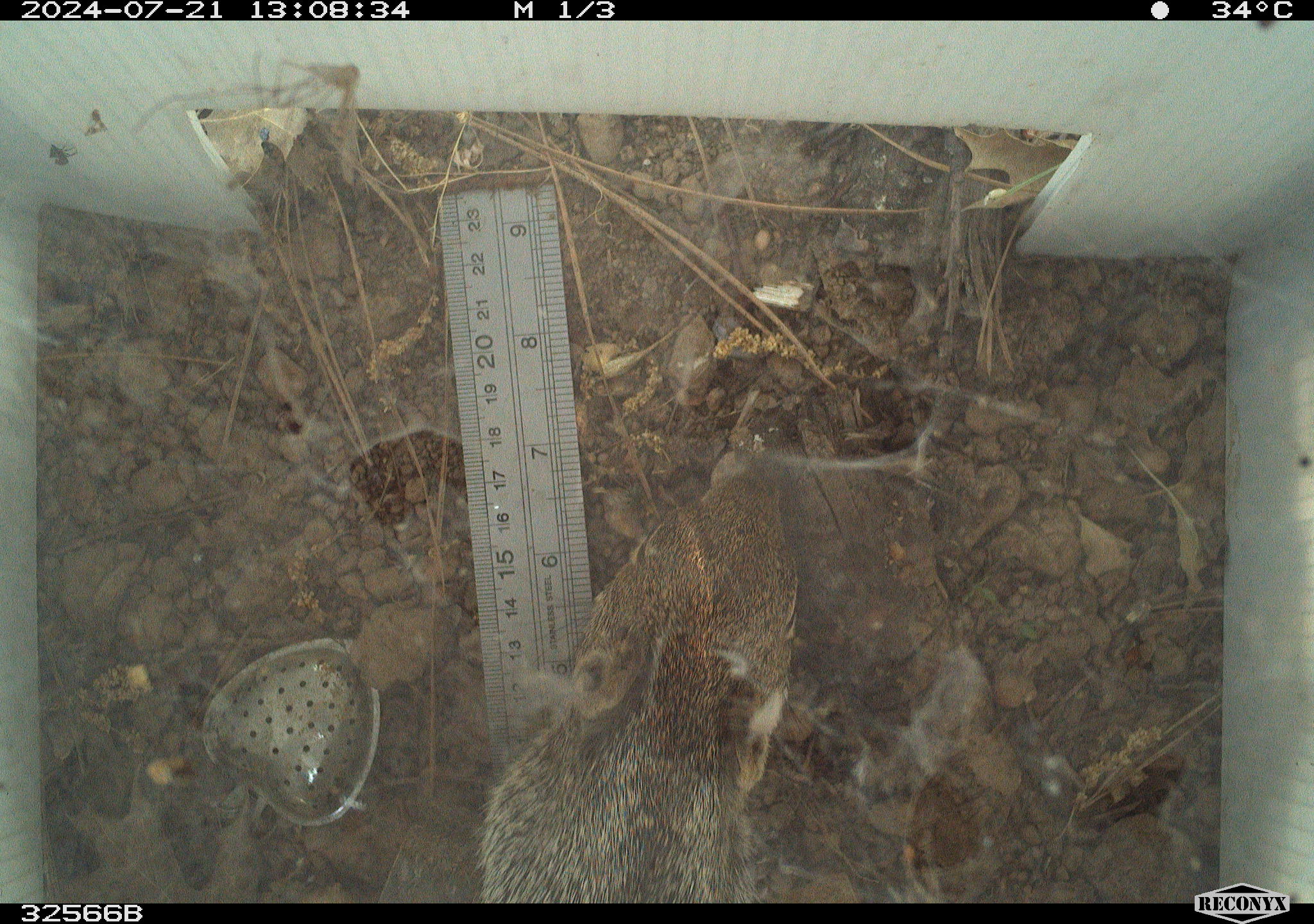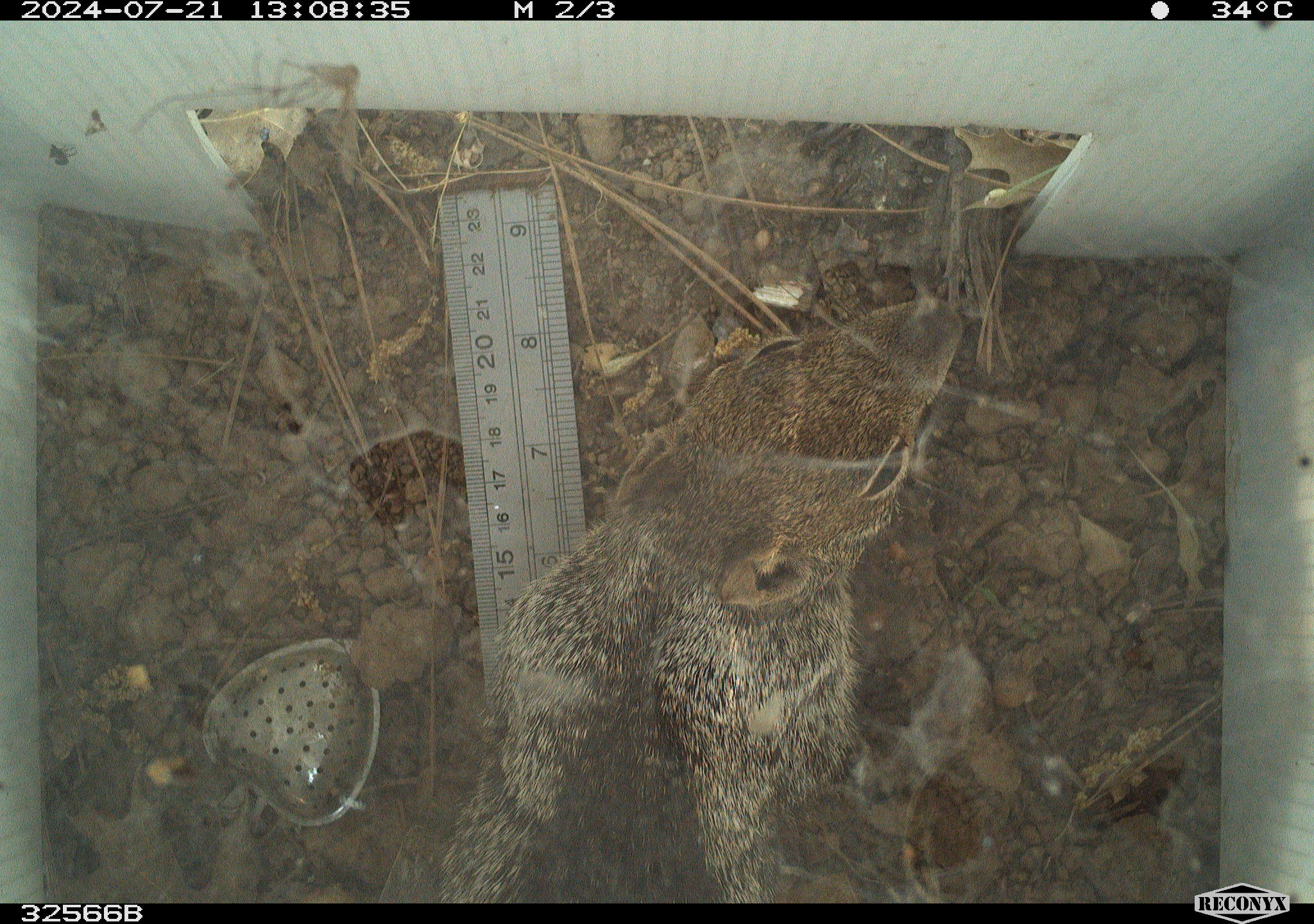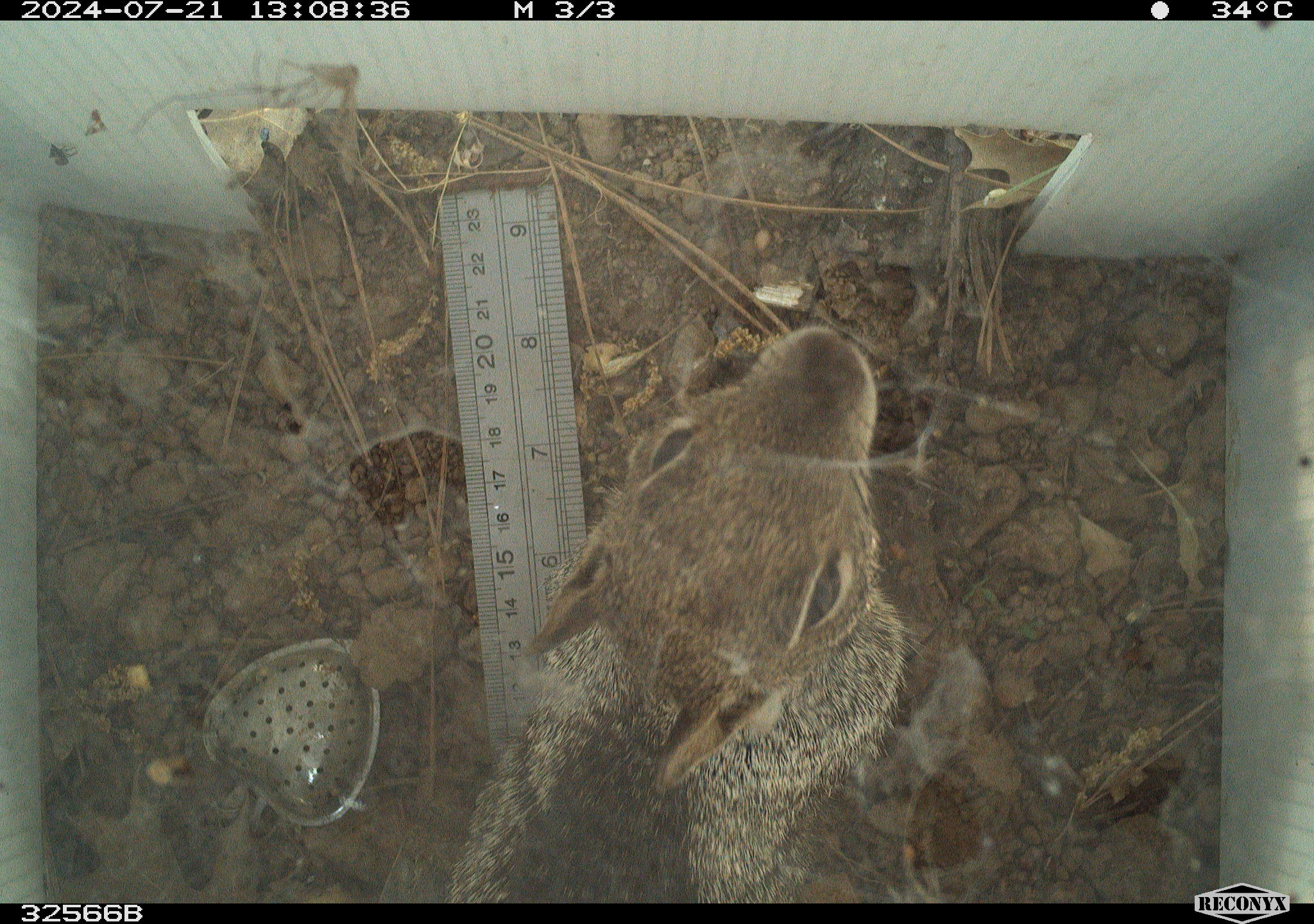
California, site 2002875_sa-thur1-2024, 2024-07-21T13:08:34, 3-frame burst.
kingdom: Animalia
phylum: Chordata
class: Mammalia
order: Rodentia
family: Sciuridae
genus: Otospermophilus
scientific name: Otospermophilus beecheyi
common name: california ground squirrel